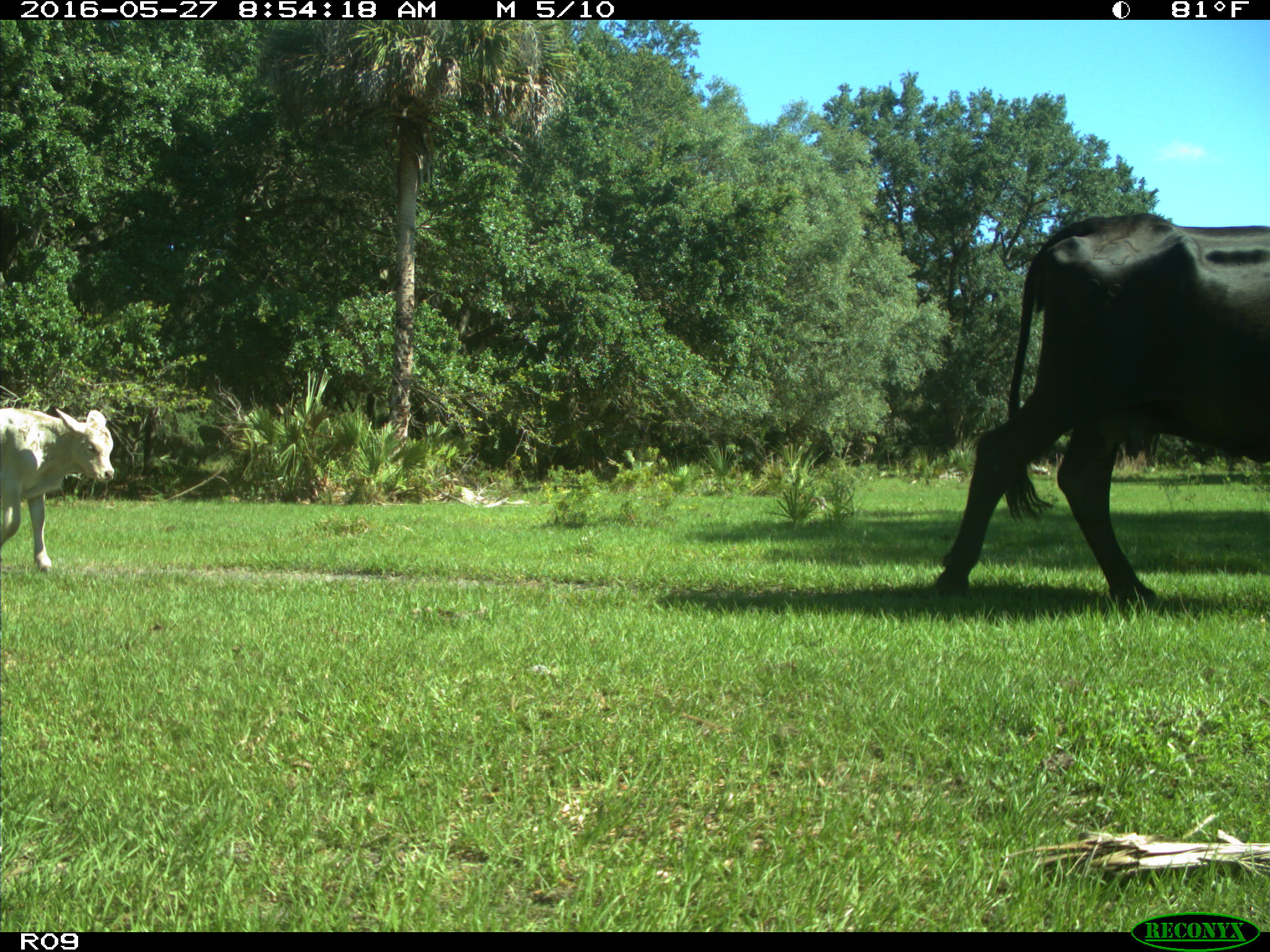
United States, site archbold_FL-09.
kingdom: Animalia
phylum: Chordata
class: Mammalia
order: Artiodactyla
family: Bovidae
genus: Bos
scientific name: Bos taurus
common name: domestic cow